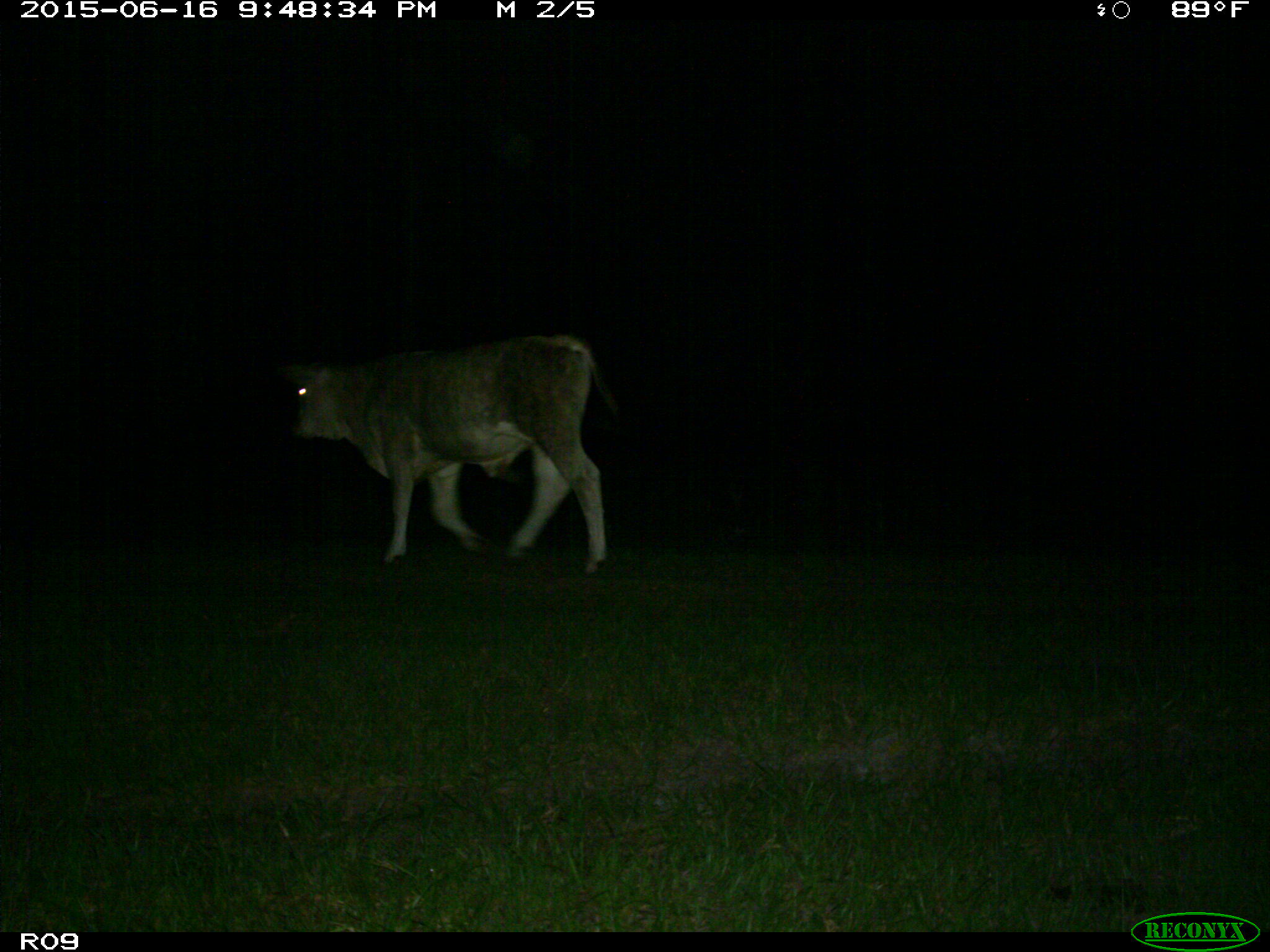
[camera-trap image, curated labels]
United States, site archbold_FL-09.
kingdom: Animalia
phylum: Chordata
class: Mammalia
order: Artiodactyla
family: Bovidae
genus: Bos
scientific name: Bos taurus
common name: domestic cow